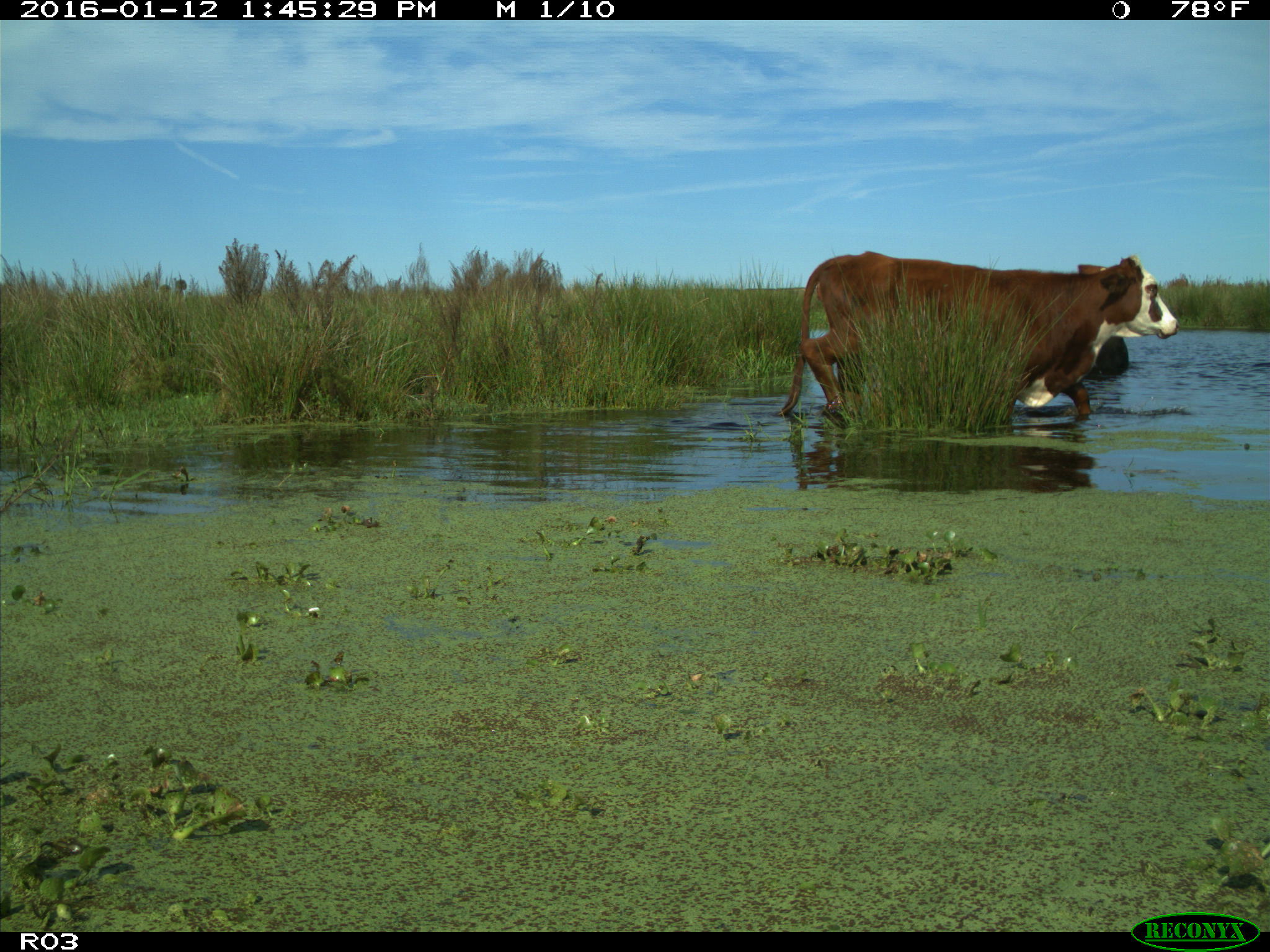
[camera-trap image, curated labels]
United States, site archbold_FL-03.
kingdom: Animalia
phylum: Chordata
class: Mammalia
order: Artiodactyla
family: Bovidae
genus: Bos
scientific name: Bos taurus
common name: domestic cow